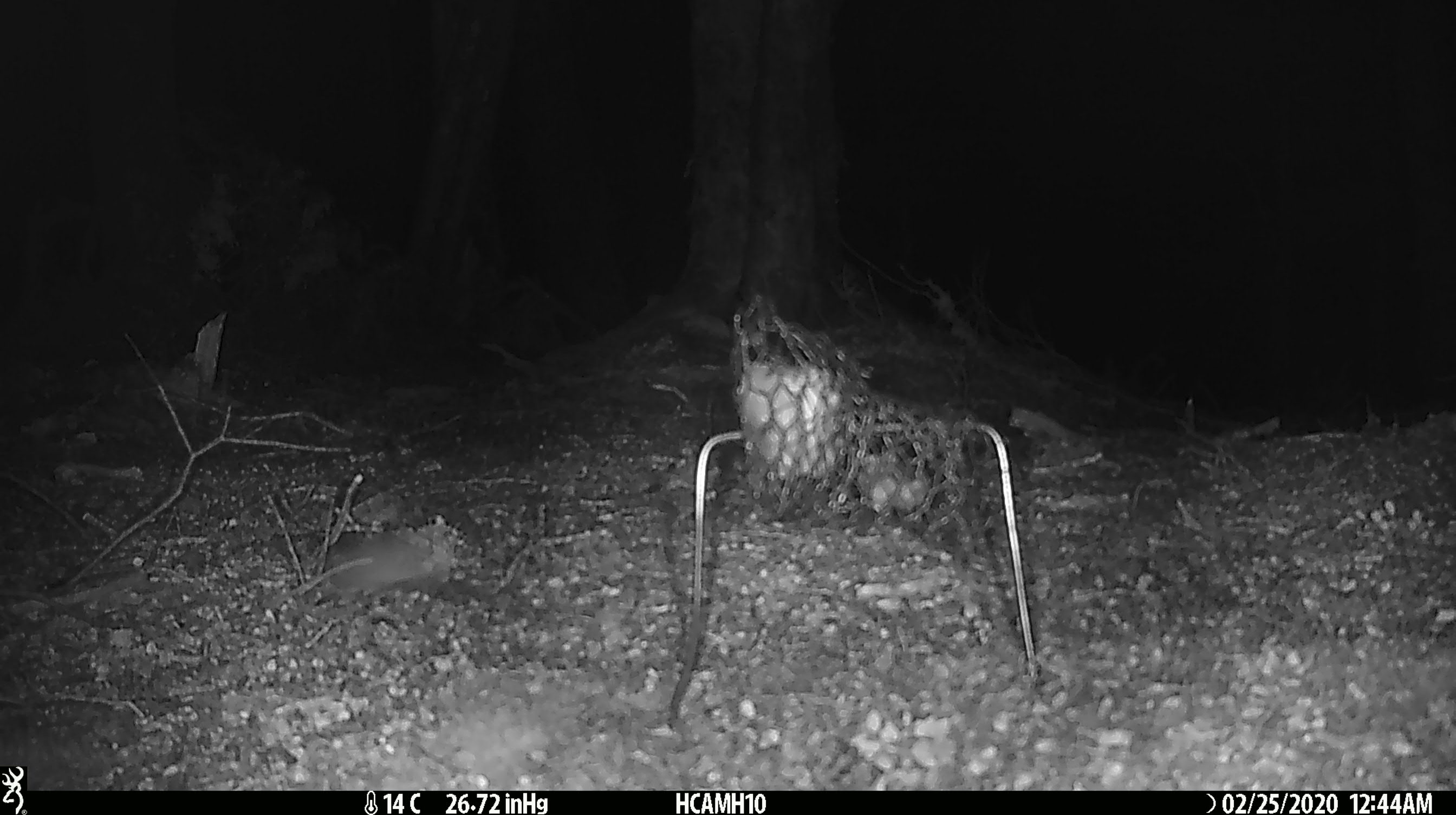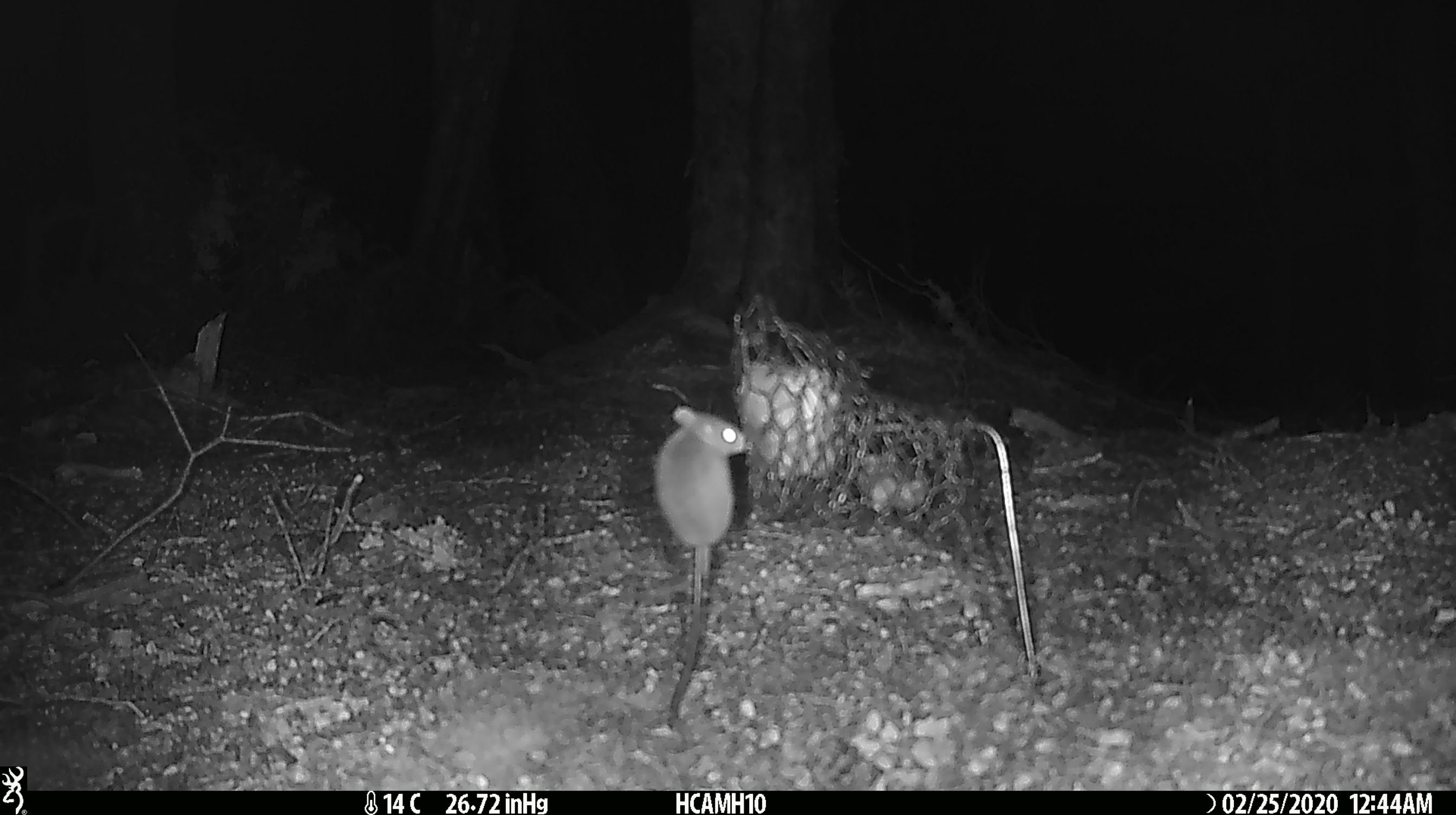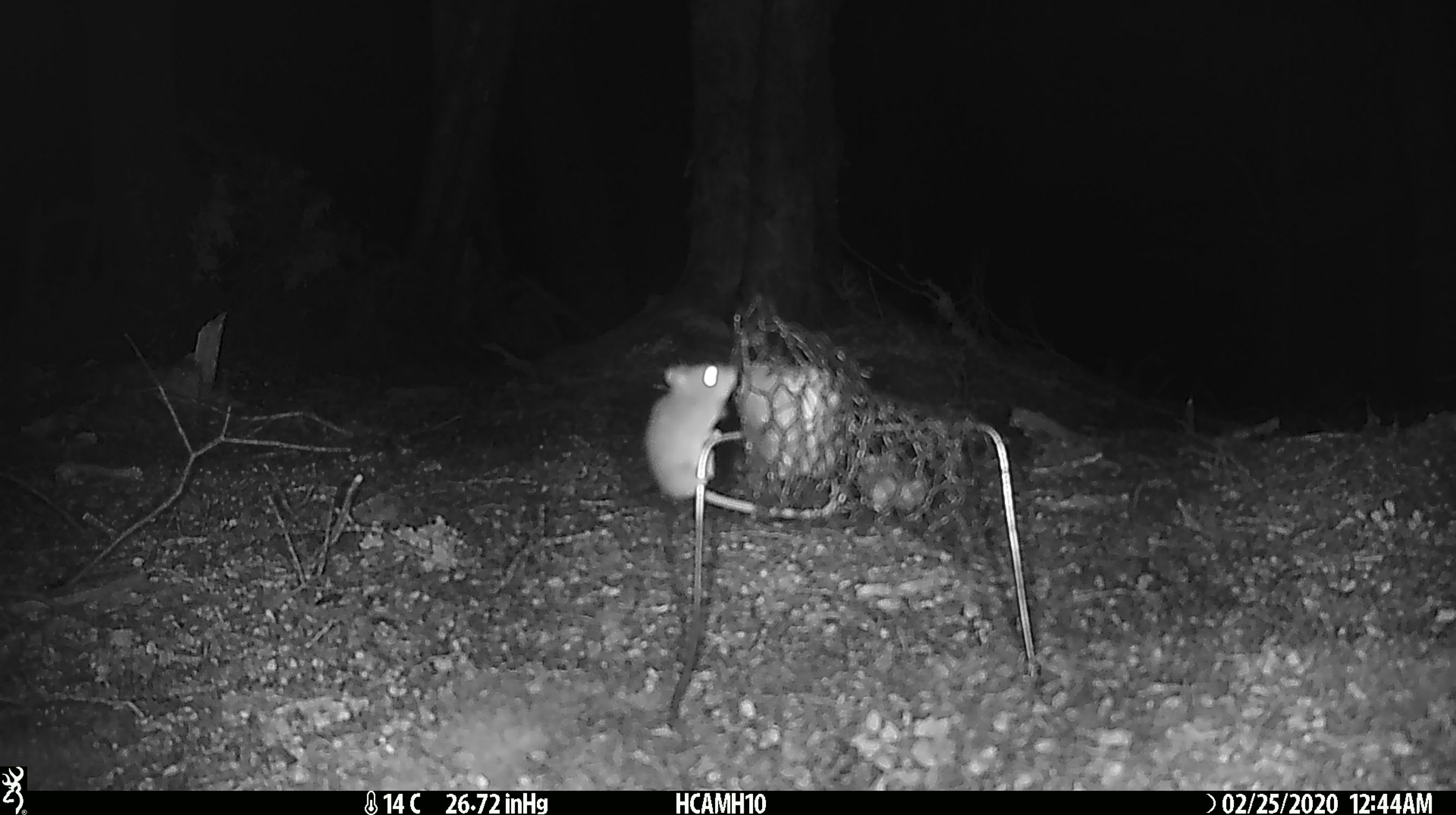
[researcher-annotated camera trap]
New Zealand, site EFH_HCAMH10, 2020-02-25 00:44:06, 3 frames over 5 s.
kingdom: Animalia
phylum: Chordata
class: Mammalia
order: Rodentia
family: Muridae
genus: Mus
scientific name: Mus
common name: mouse